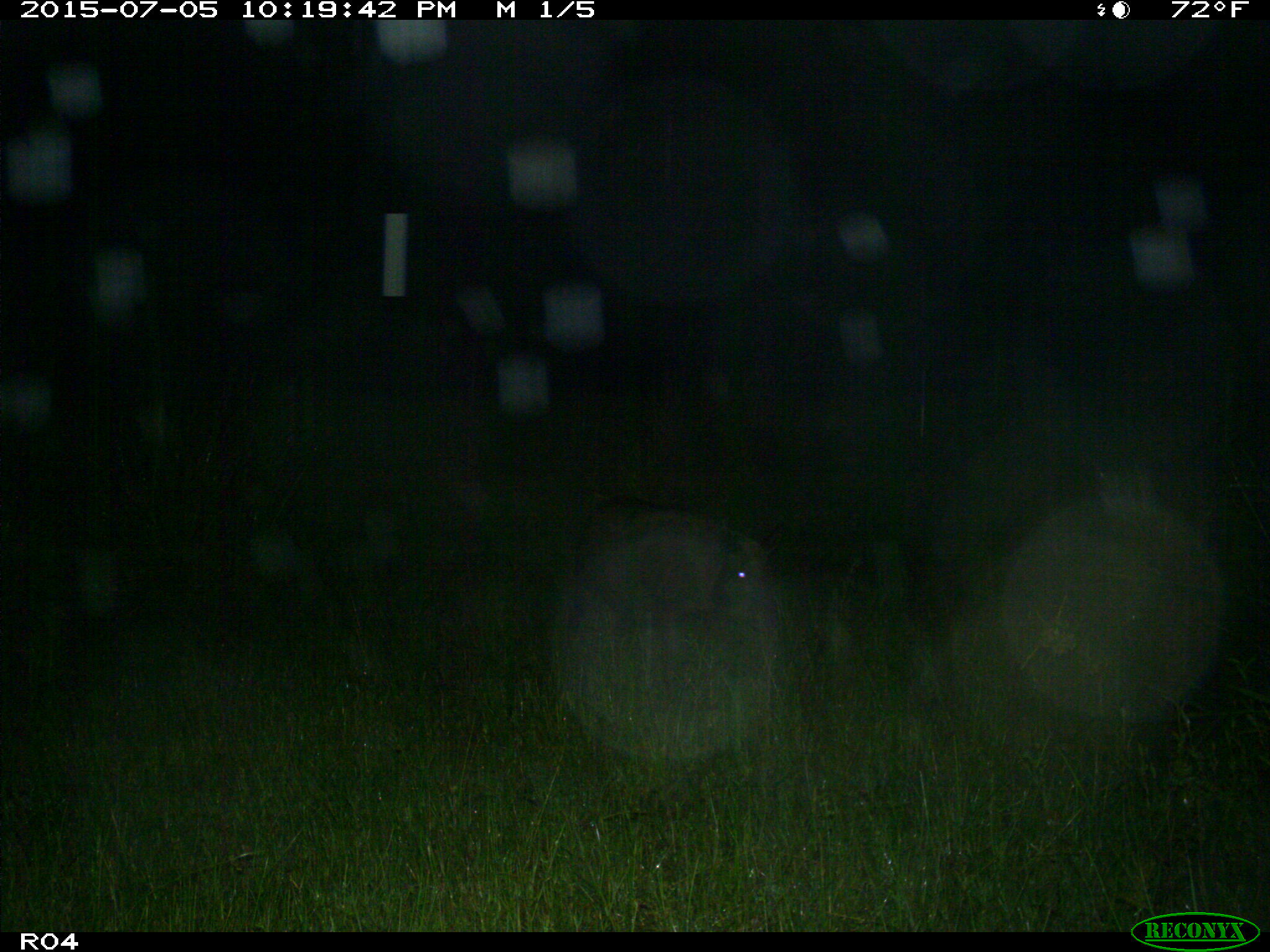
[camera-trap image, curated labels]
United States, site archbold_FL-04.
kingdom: Animalia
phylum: Chordata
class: Mammalia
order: Artiodactyla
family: Suidae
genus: Sus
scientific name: Sus scrofa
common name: wild boar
Sus scrofa (wild boar).